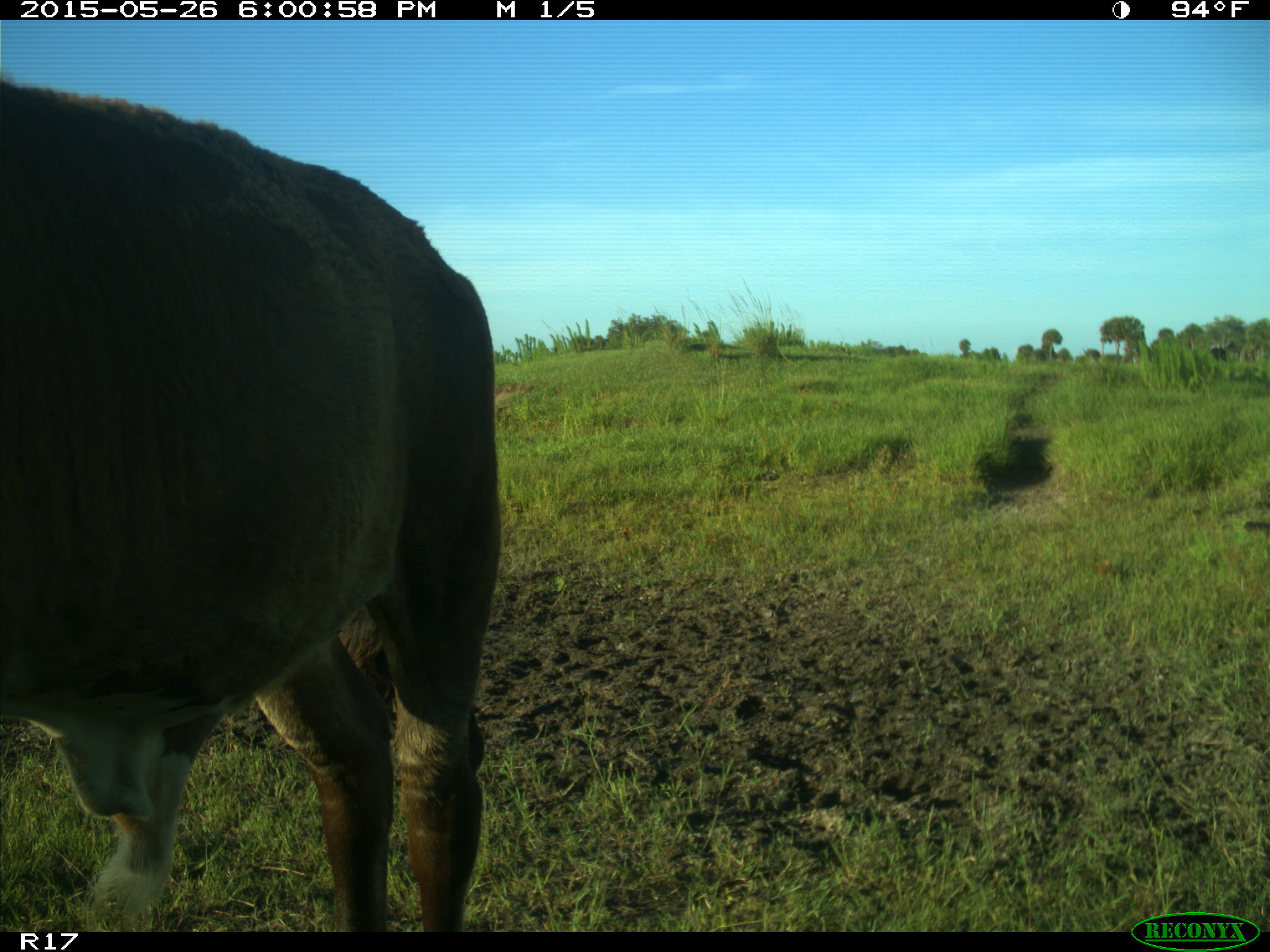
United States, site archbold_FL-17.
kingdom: Animalia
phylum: Chordata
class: Mammalia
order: Artiodactyla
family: Bovidae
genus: Bos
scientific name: Bos taurus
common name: domestic cow